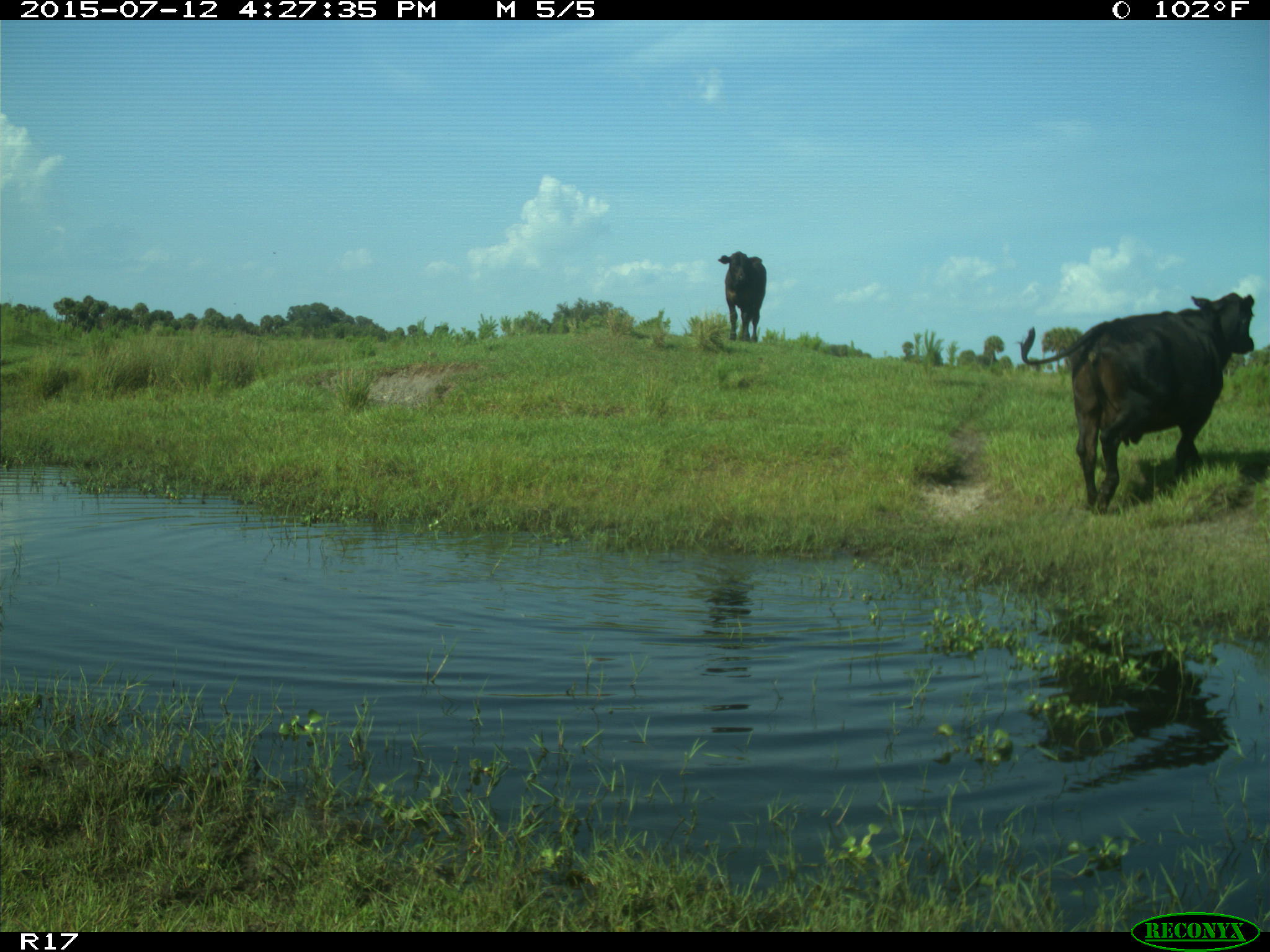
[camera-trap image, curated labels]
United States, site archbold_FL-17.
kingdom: Animalia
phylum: Chordata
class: Mammalia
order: Artiodactyla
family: Bovidae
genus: Bos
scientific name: Bos taurus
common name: domestic cow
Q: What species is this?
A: Bos taurus (domestic cow).